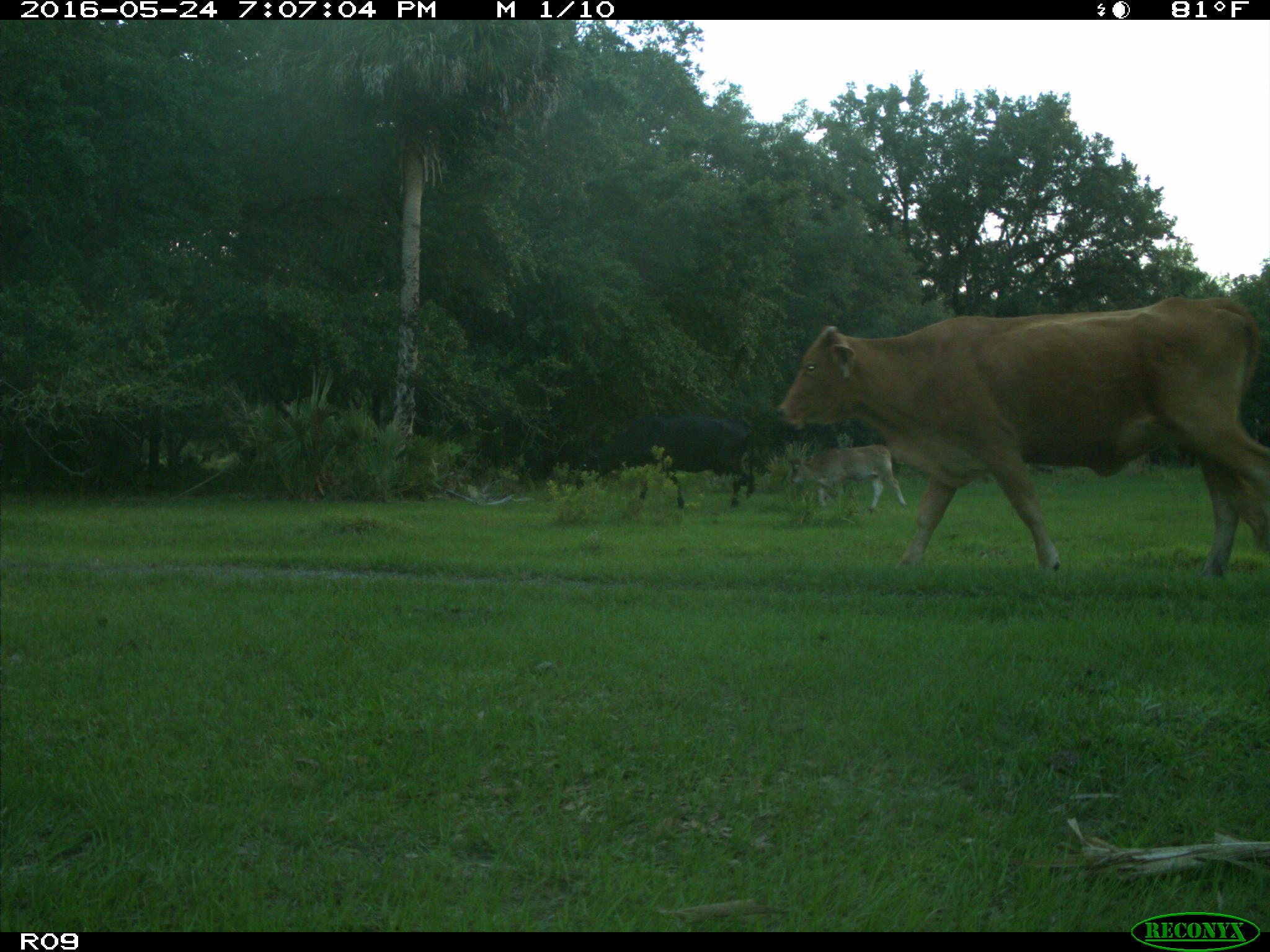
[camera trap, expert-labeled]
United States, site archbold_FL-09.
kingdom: Animalia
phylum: Chordata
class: Mammalia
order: Artiodactyla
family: Bovidae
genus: Bos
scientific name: Bos taurus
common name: domestic cow